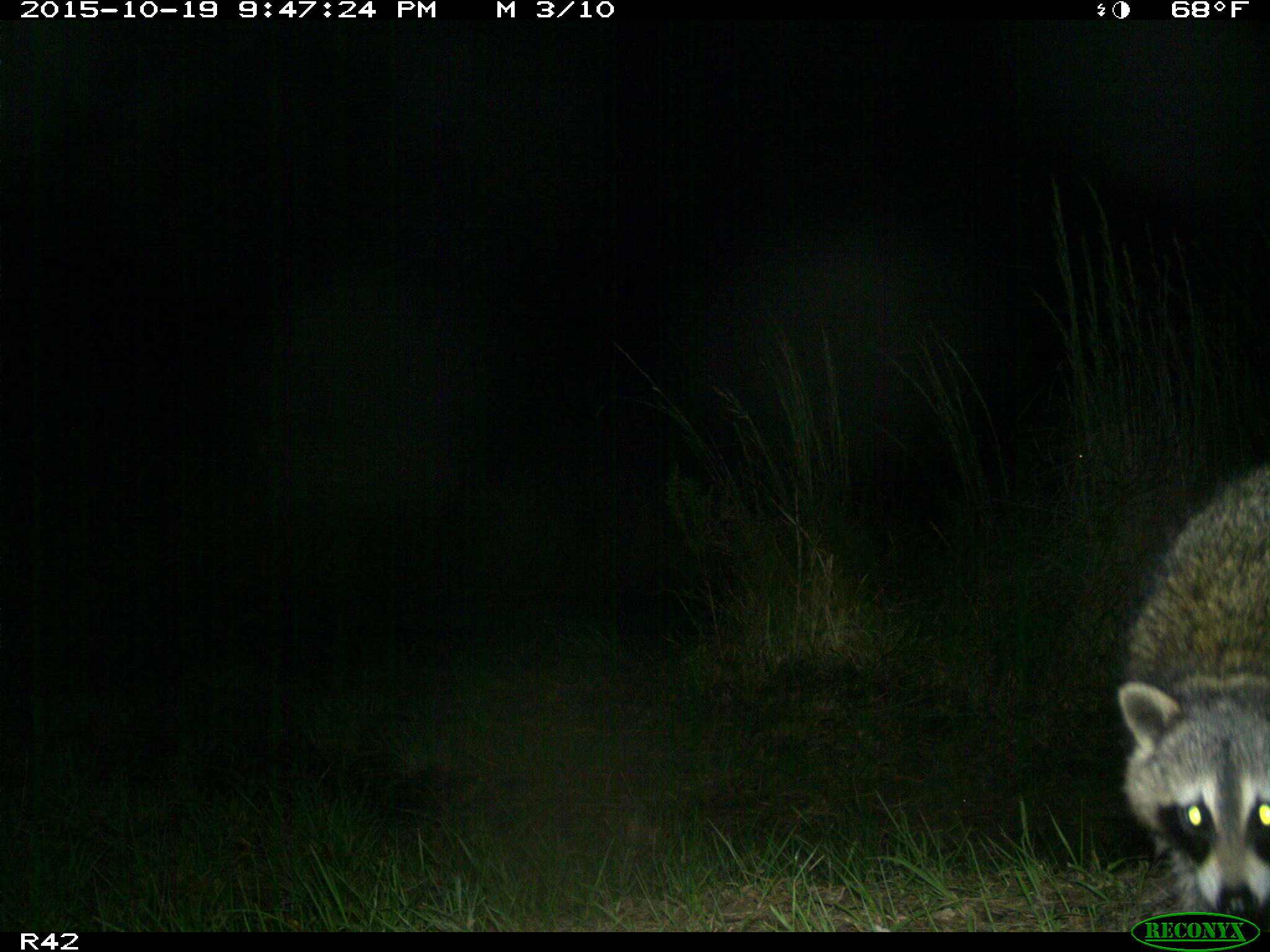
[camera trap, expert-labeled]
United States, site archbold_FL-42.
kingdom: Animalia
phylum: Chordata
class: Mammalia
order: Carnivora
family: Procyonidae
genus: Procyon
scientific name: Procyon lotor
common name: common raccoon